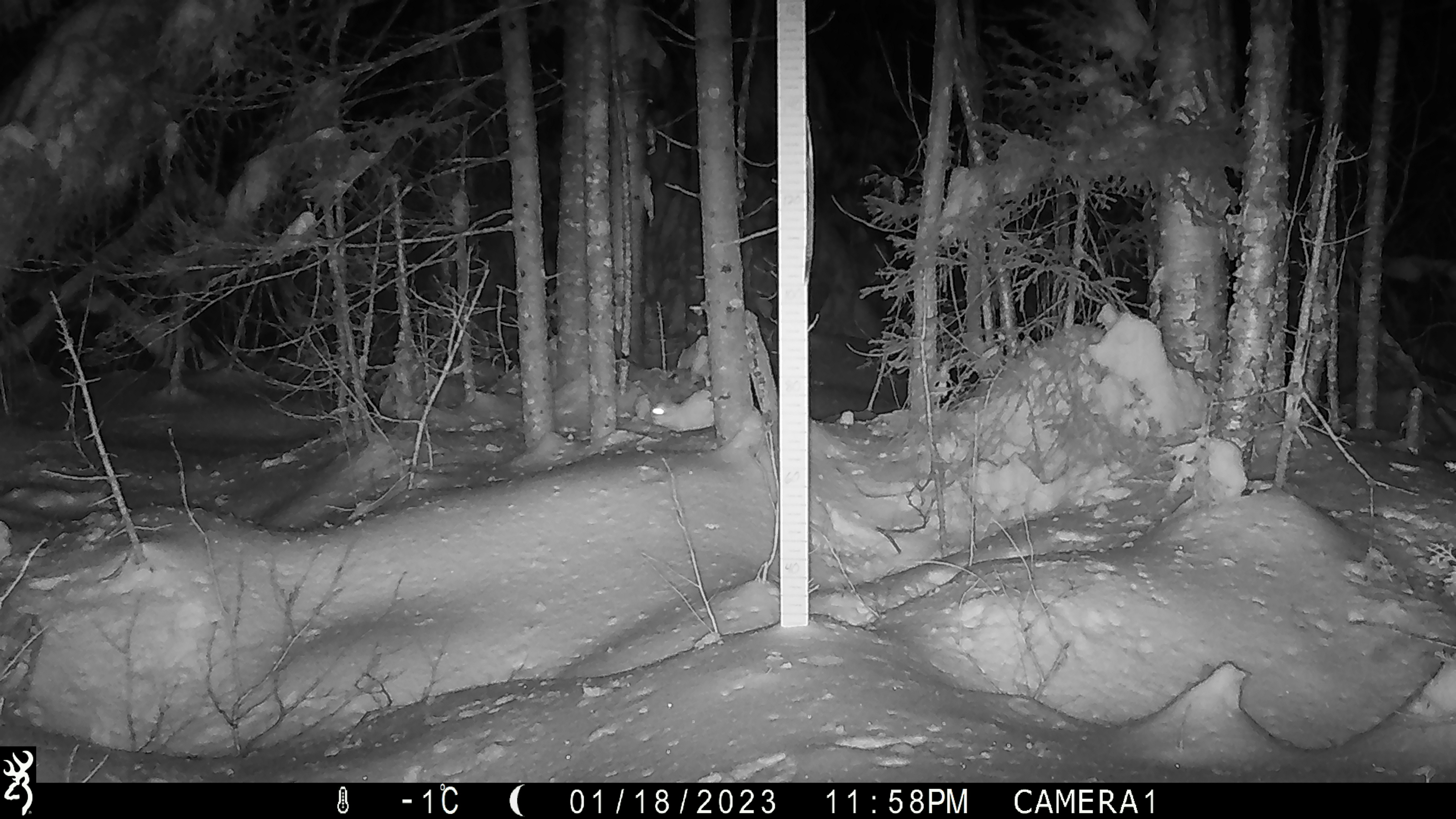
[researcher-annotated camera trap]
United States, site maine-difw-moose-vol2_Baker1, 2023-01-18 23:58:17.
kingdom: Animalia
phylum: Chordata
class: Mammalia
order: Lagomorpha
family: Leporidae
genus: Lepus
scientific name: Lepus americanus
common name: snowshoe hare